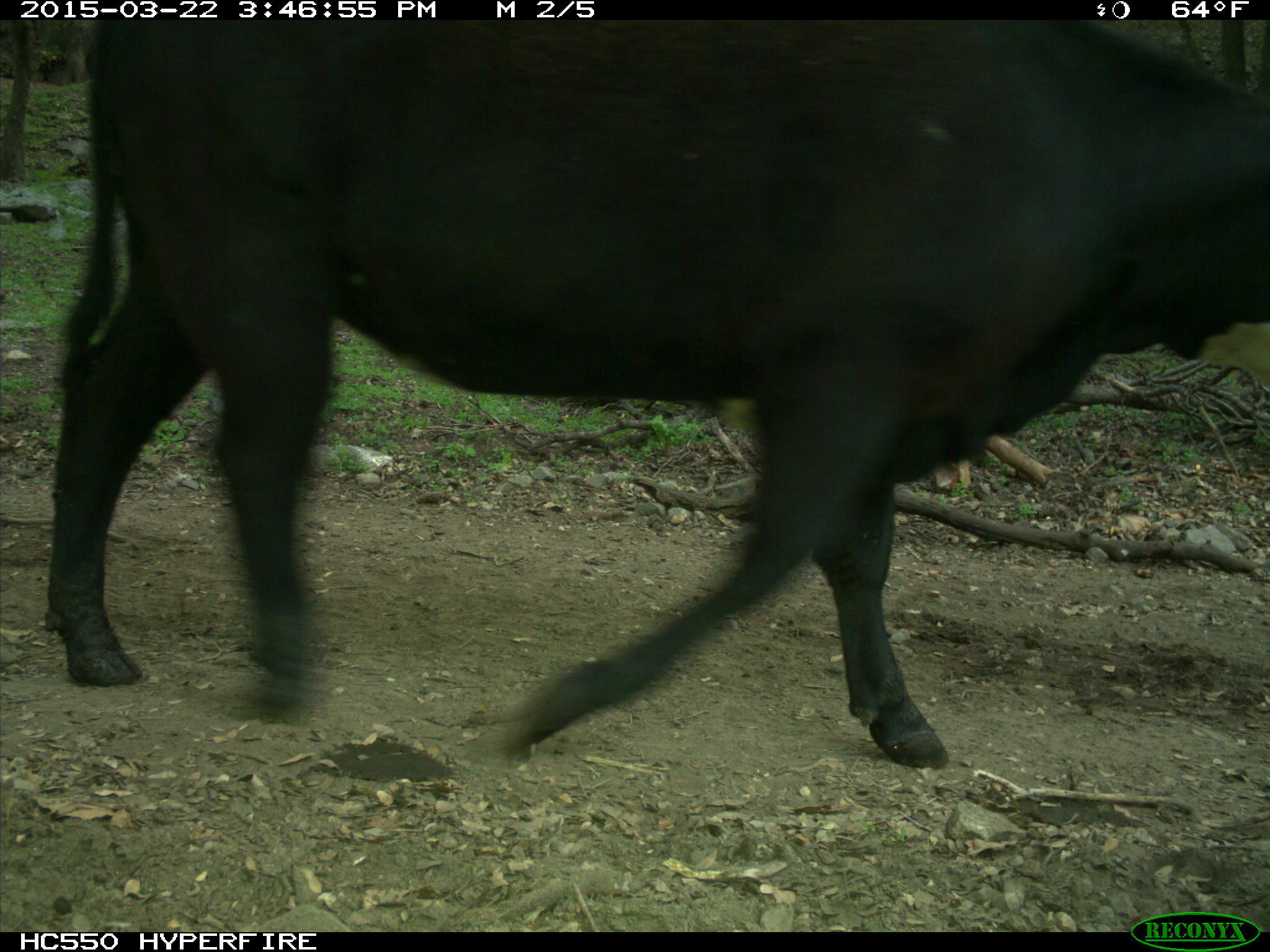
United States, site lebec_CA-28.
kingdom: Animalia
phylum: Chordata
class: Mammalia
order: Artiodactyla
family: Bovidae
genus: Bos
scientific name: Bos taurus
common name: domestic cow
Bos taurus (domestic cow).